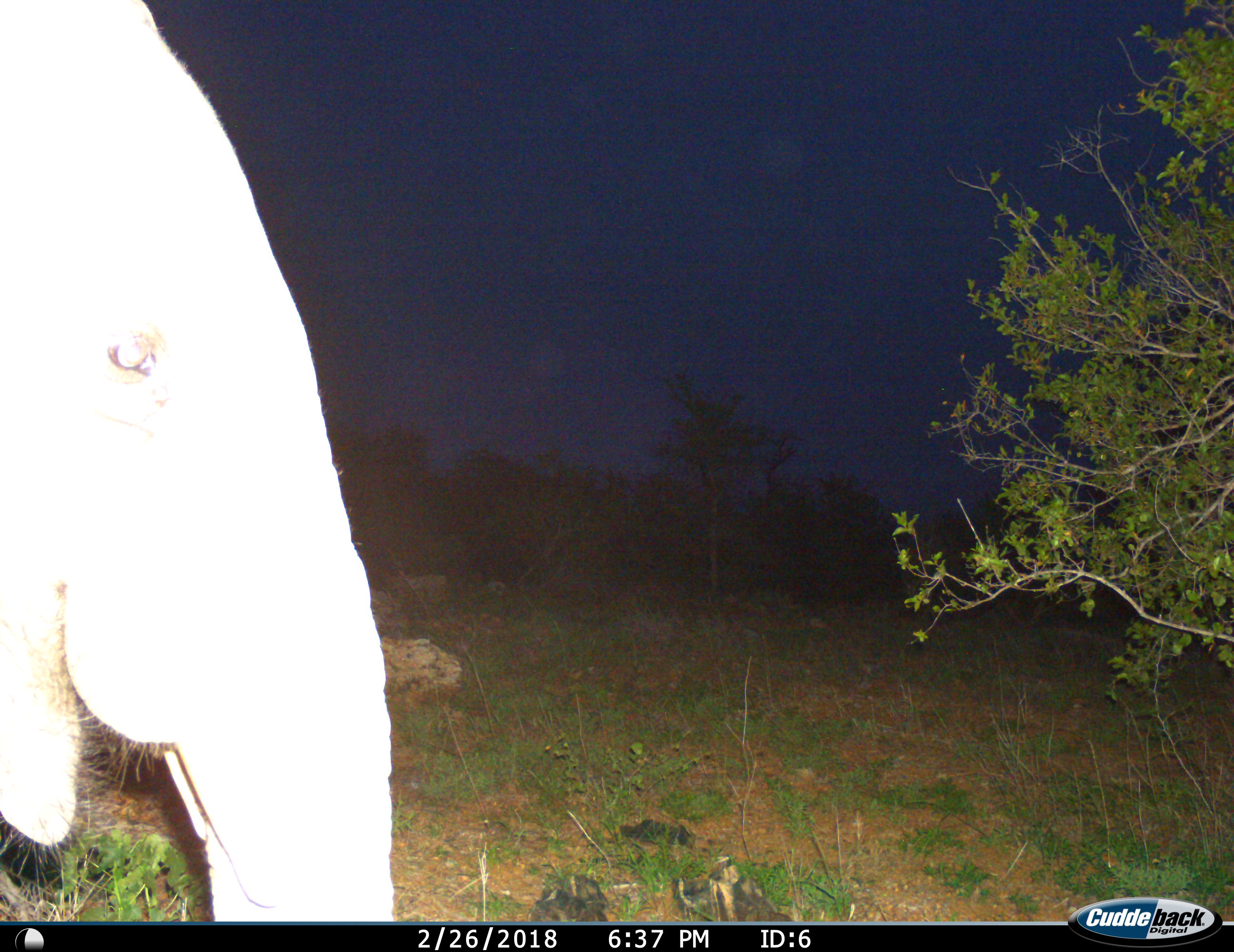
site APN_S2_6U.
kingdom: Animalia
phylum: Chordata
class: Mammalia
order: Proboscidea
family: Elephantidae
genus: Loxodonta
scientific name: Loxodonta africana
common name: african bush elephant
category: elephant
Elephant (african bush elephant) (Loxodonta africana), count 1. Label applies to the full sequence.